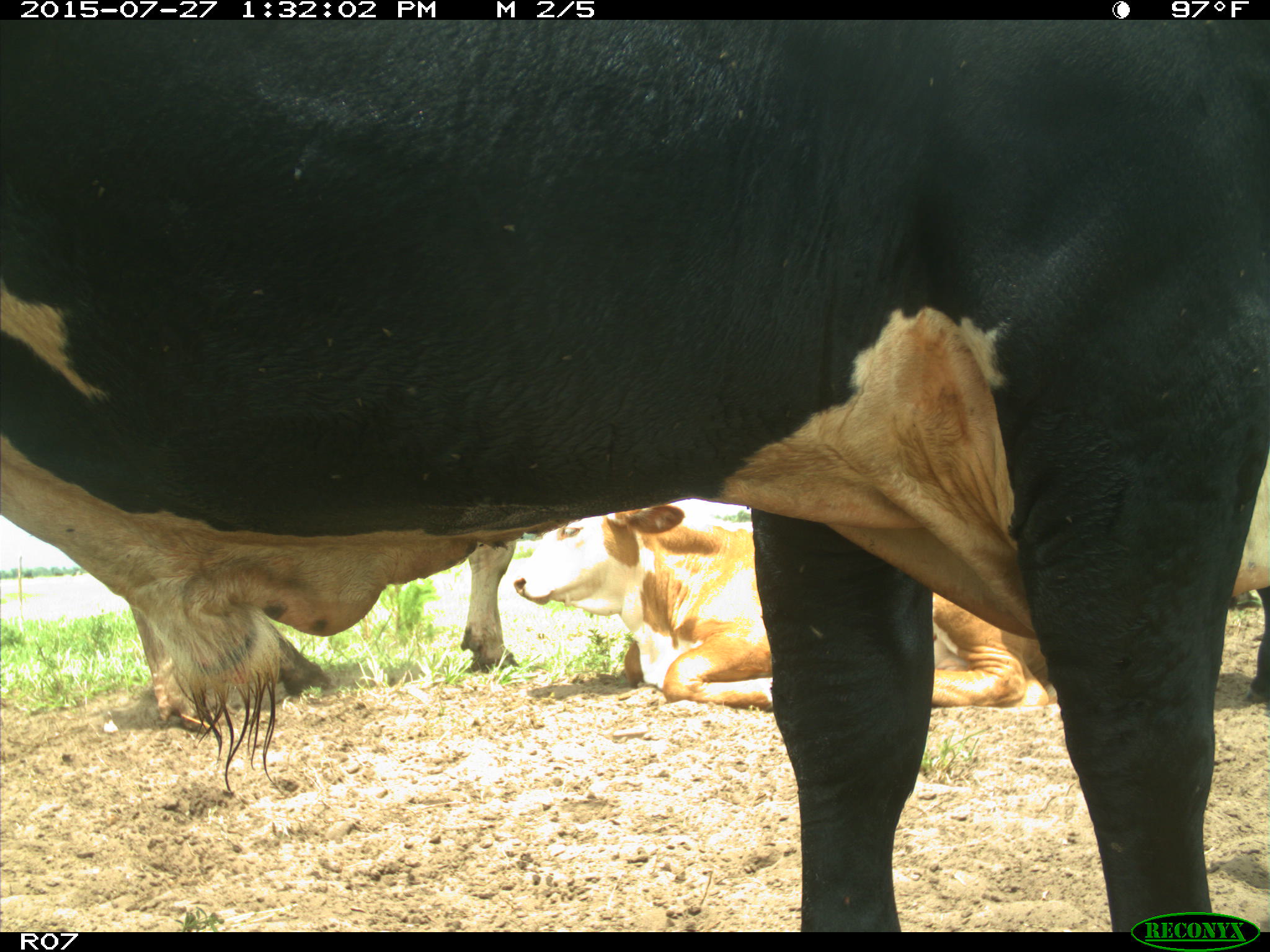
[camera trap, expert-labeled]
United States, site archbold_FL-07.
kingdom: Animalia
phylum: Chordata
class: Mammalia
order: Artiodactyla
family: Bovidae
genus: Bos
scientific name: Bos taurus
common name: domestic cow